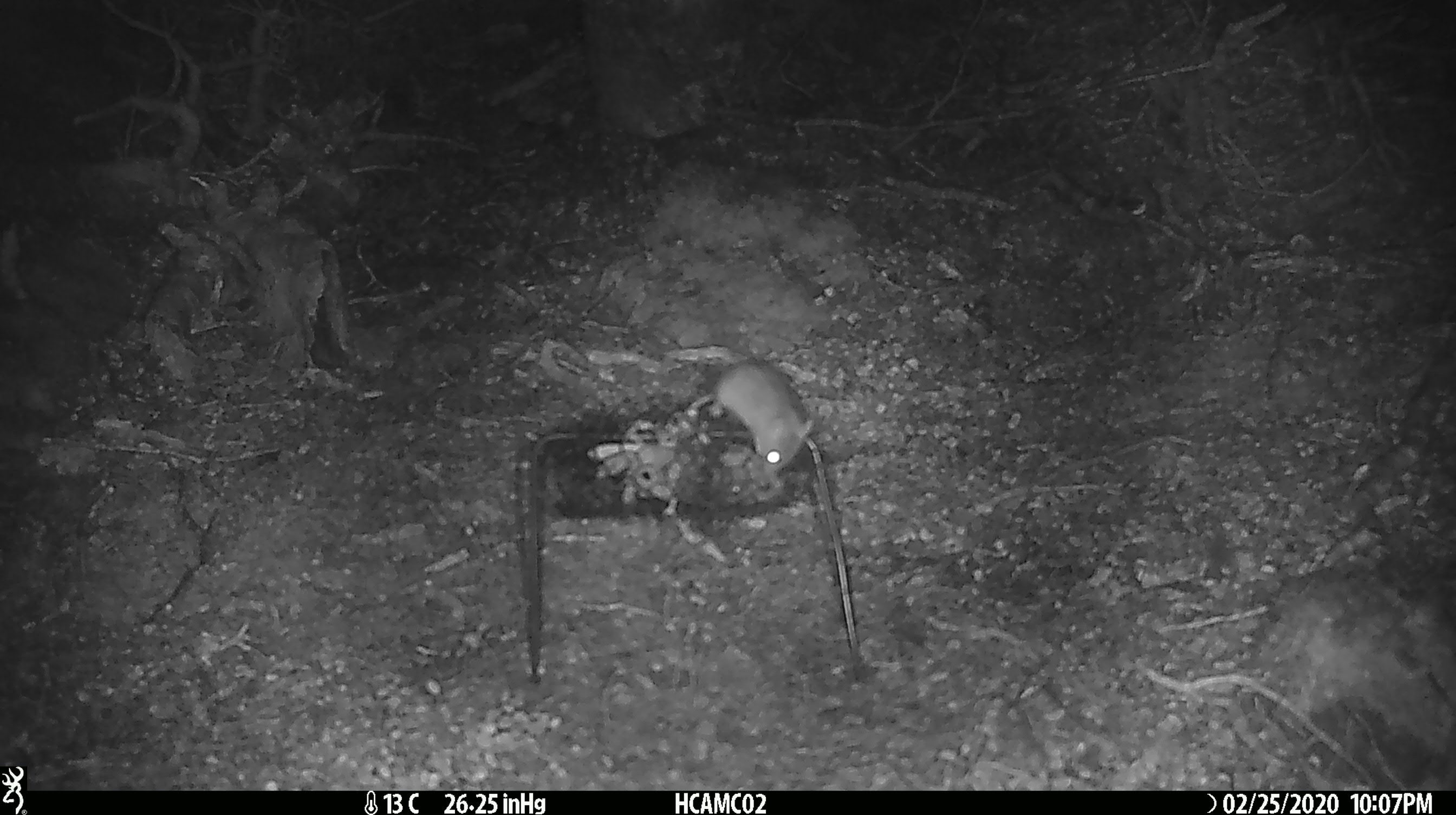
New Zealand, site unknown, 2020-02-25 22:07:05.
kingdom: Animalia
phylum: Chordata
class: Mammalia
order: Rodentia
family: Muridae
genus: Mus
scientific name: Mus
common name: mouse